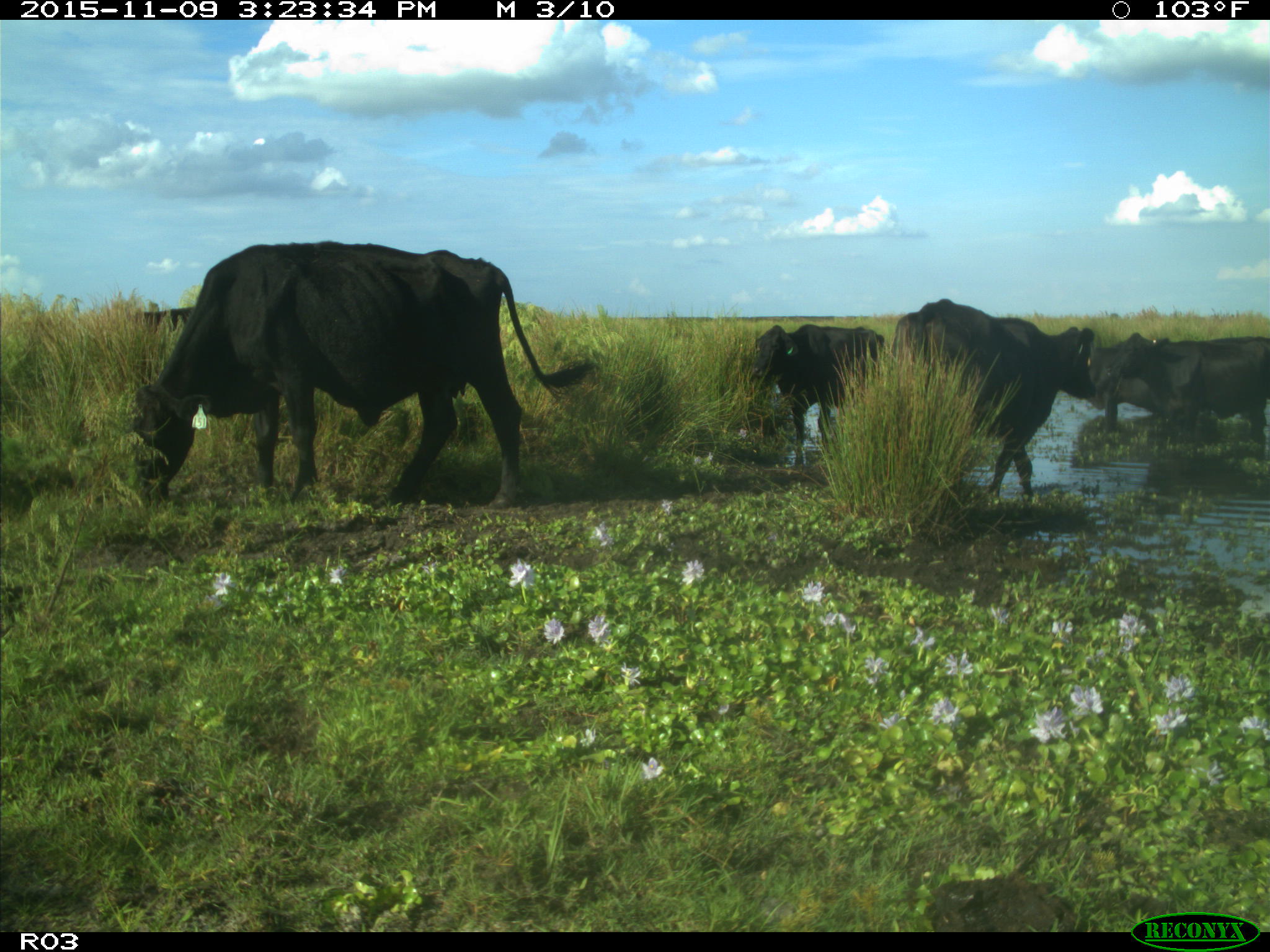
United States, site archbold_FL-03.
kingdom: Animalia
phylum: Chordata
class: Mammalia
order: Artiodactyla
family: Bovidae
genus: Bos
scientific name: Bos taurus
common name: domestic cow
Bos taurus (domestic cow).